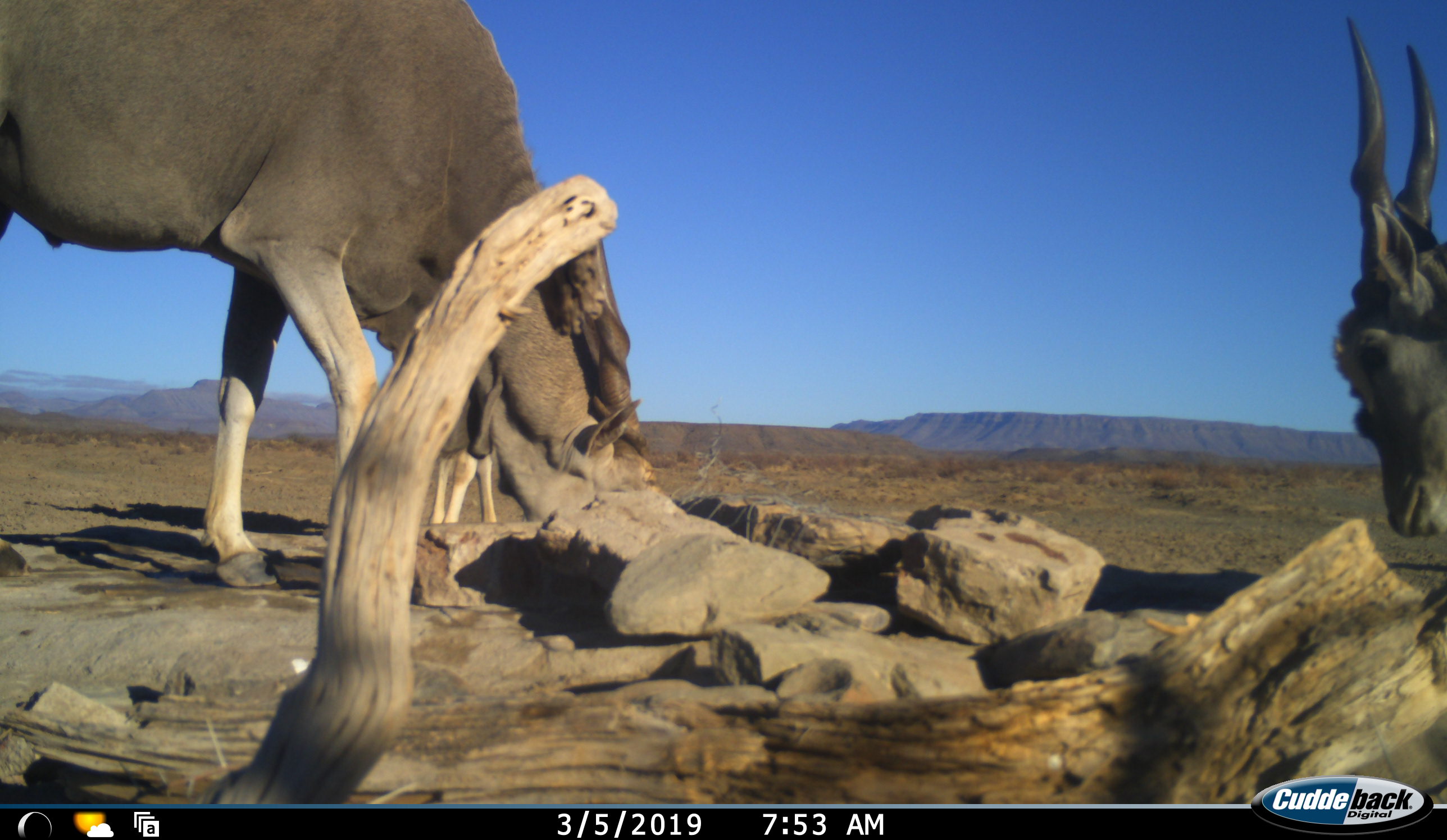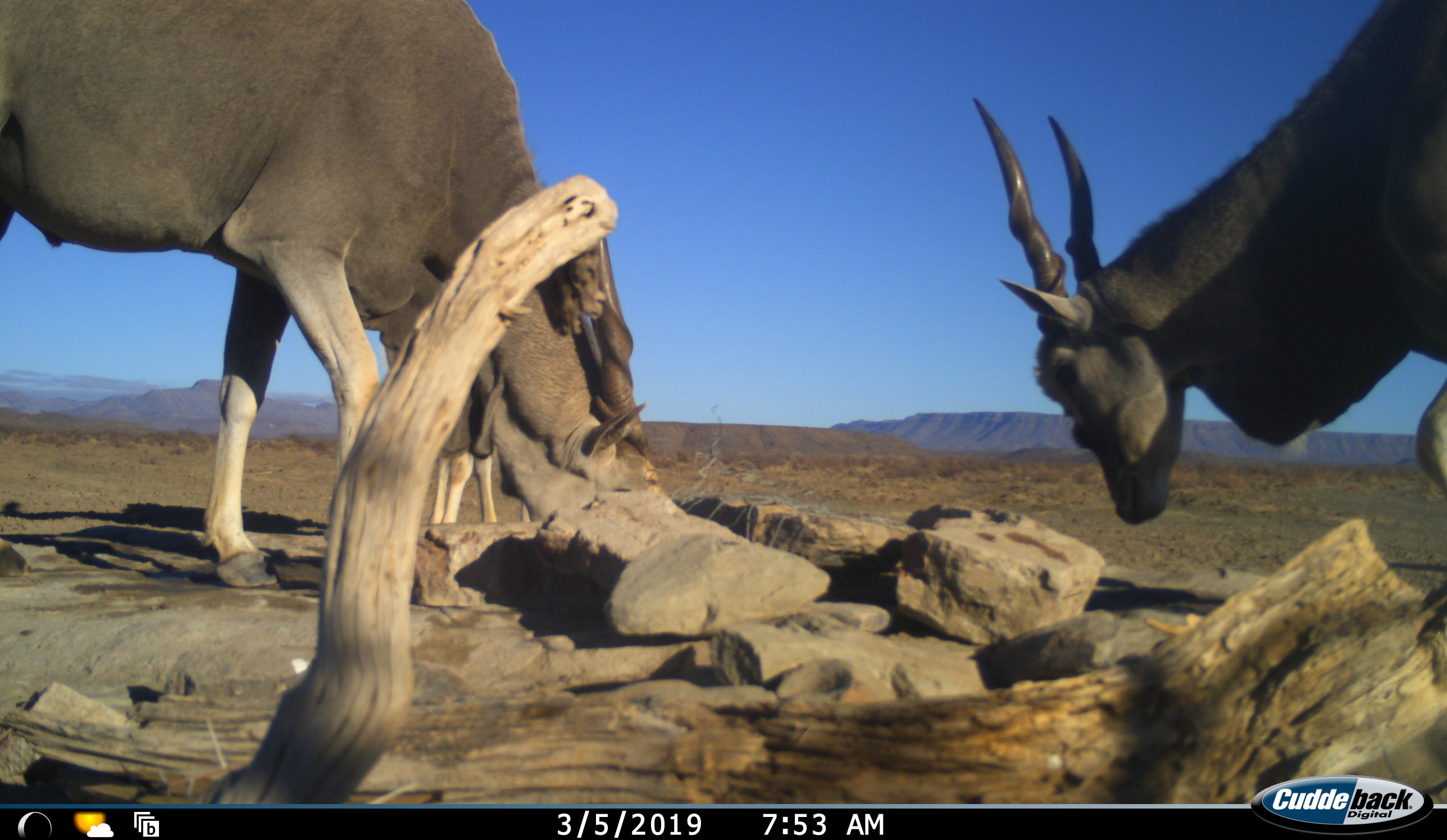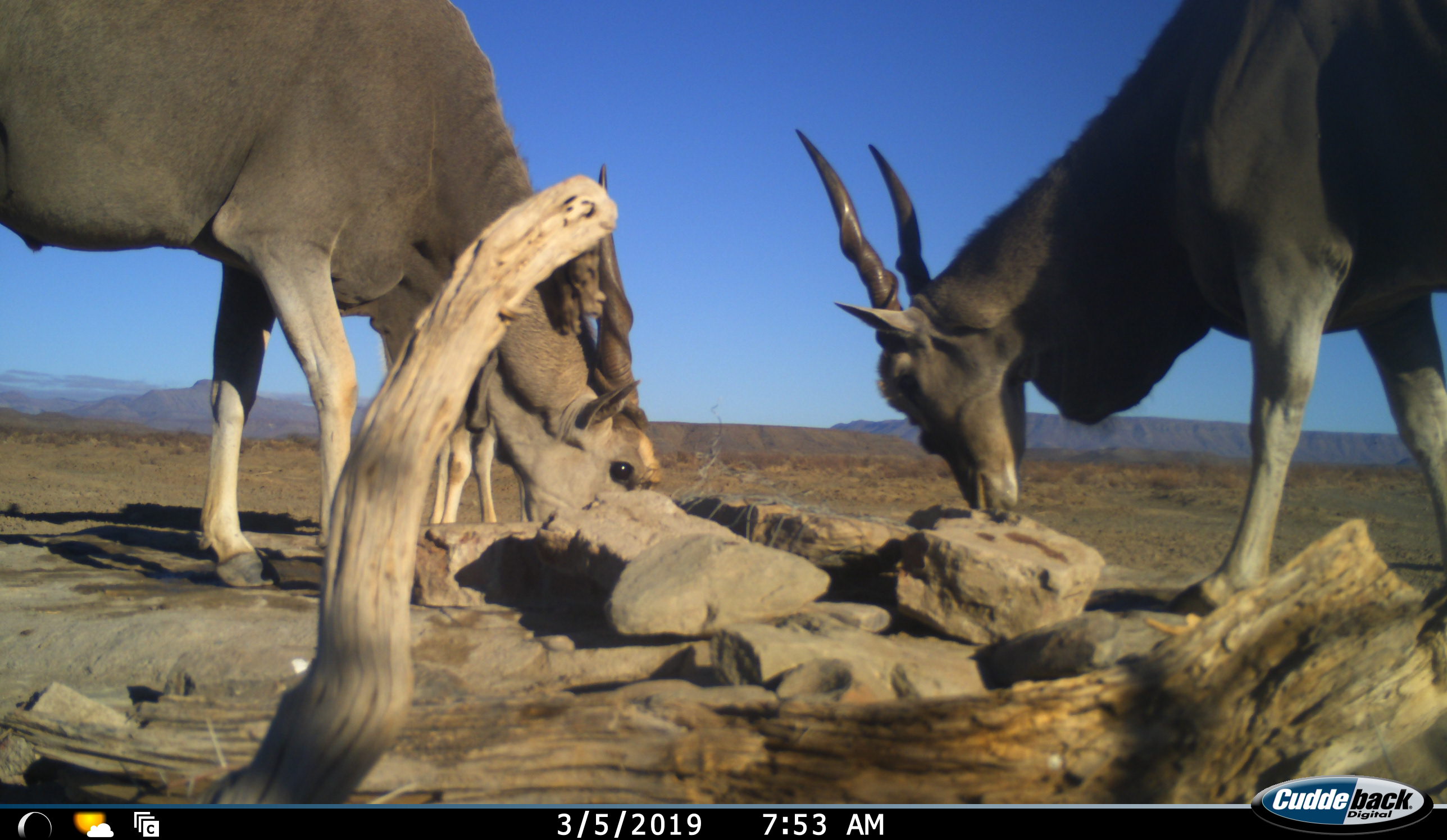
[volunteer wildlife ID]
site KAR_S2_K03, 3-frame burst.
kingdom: Animalia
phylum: Chordata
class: Mammalia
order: Artiodactyla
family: Bovidae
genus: Tragelaphus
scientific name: Tragelaphus oryx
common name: eland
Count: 3.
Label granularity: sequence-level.